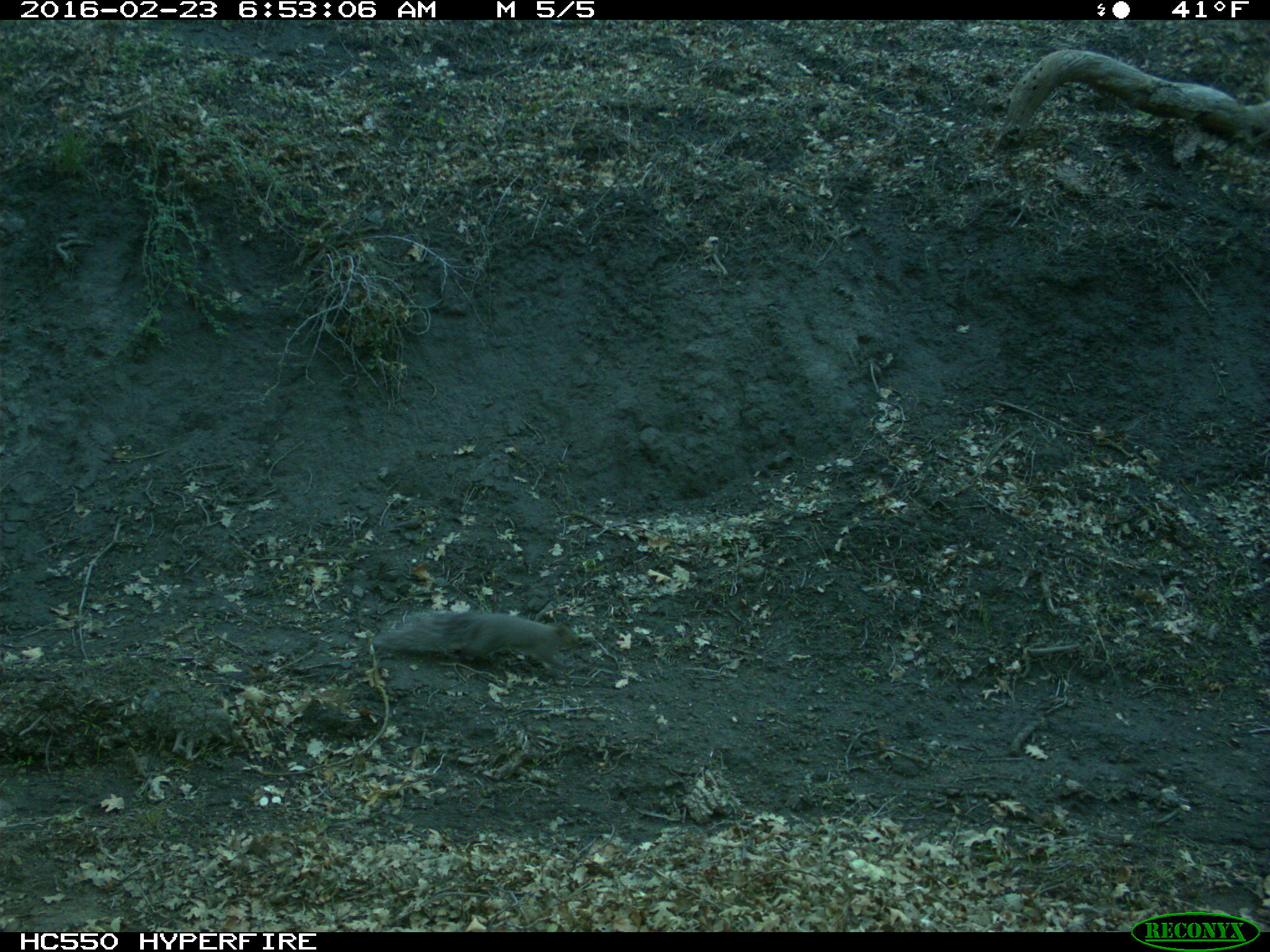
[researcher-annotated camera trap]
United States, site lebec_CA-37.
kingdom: Animalia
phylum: Chordata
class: Mammalia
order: Rodentia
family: Sciuridae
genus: Sciurus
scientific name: Sciurus carolinensis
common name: eastern gray squirrel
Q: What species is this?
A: Sciurus carolinensis (eastern gray squirrel).